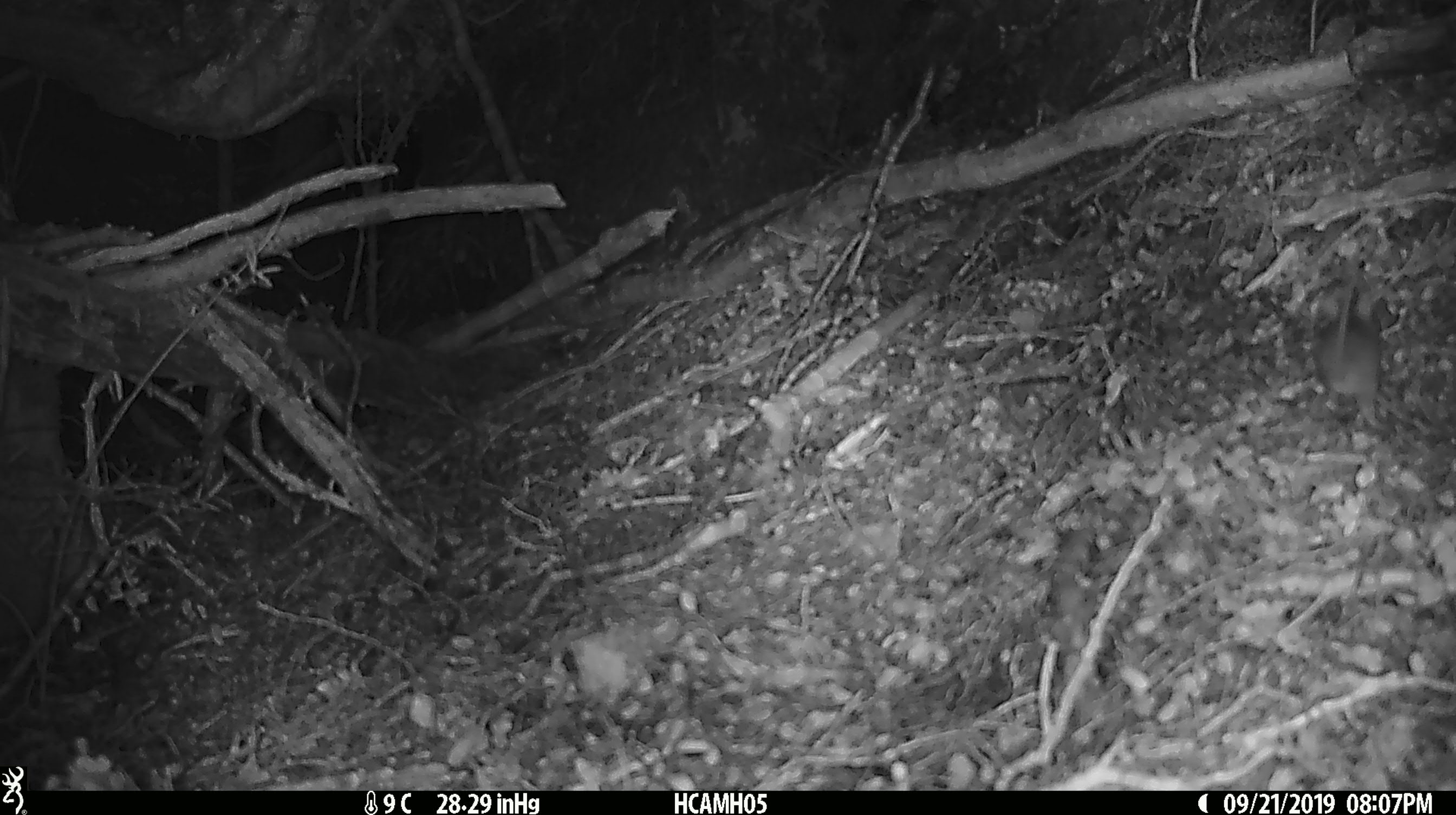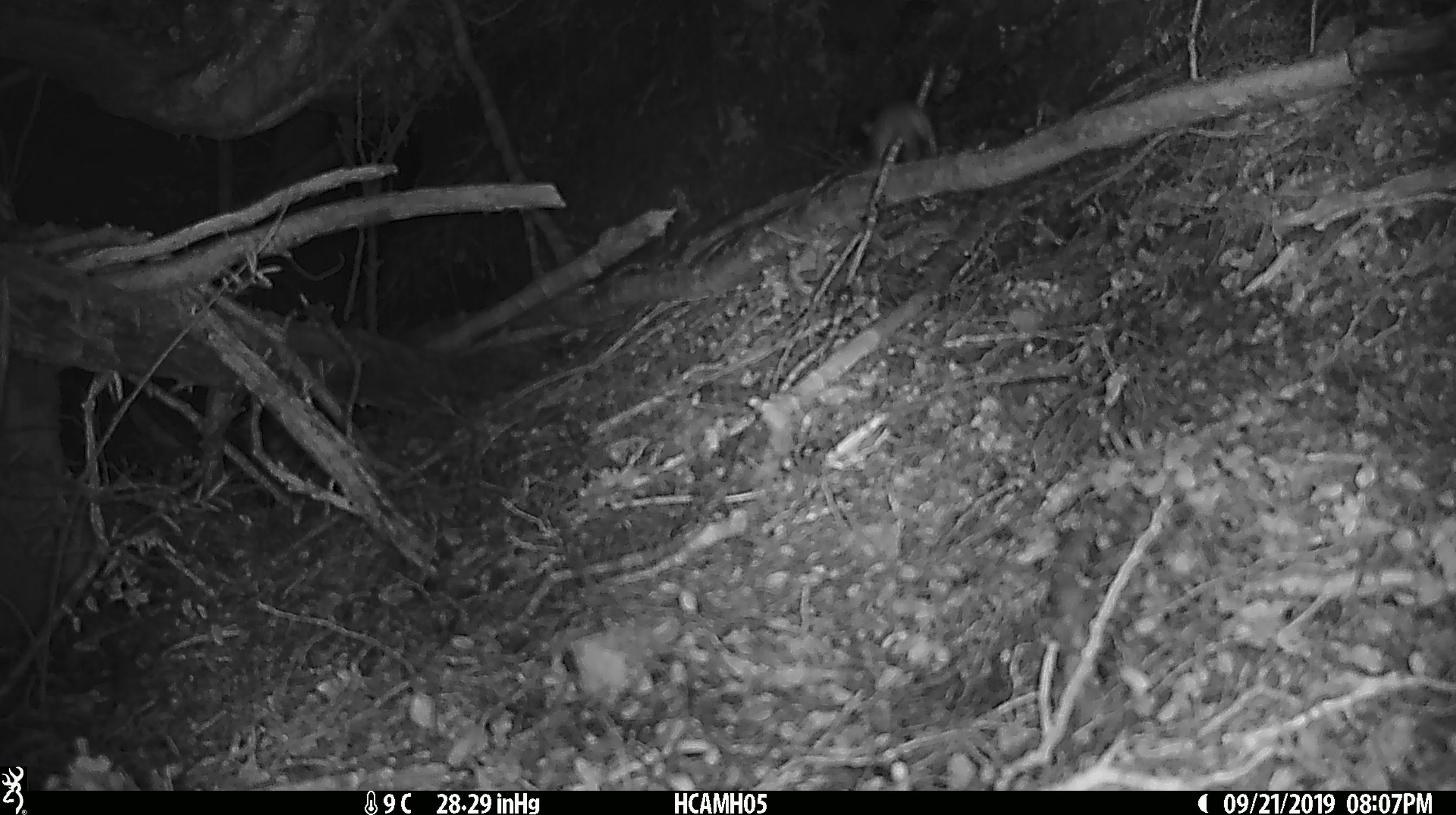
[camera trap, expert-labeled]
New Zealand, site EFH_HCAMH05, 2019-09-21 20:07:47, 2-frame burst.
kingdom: Animalia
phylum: Chordata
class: Mammalia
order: Rodentia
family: Muridae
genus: Mus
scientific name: Mus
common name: mouse